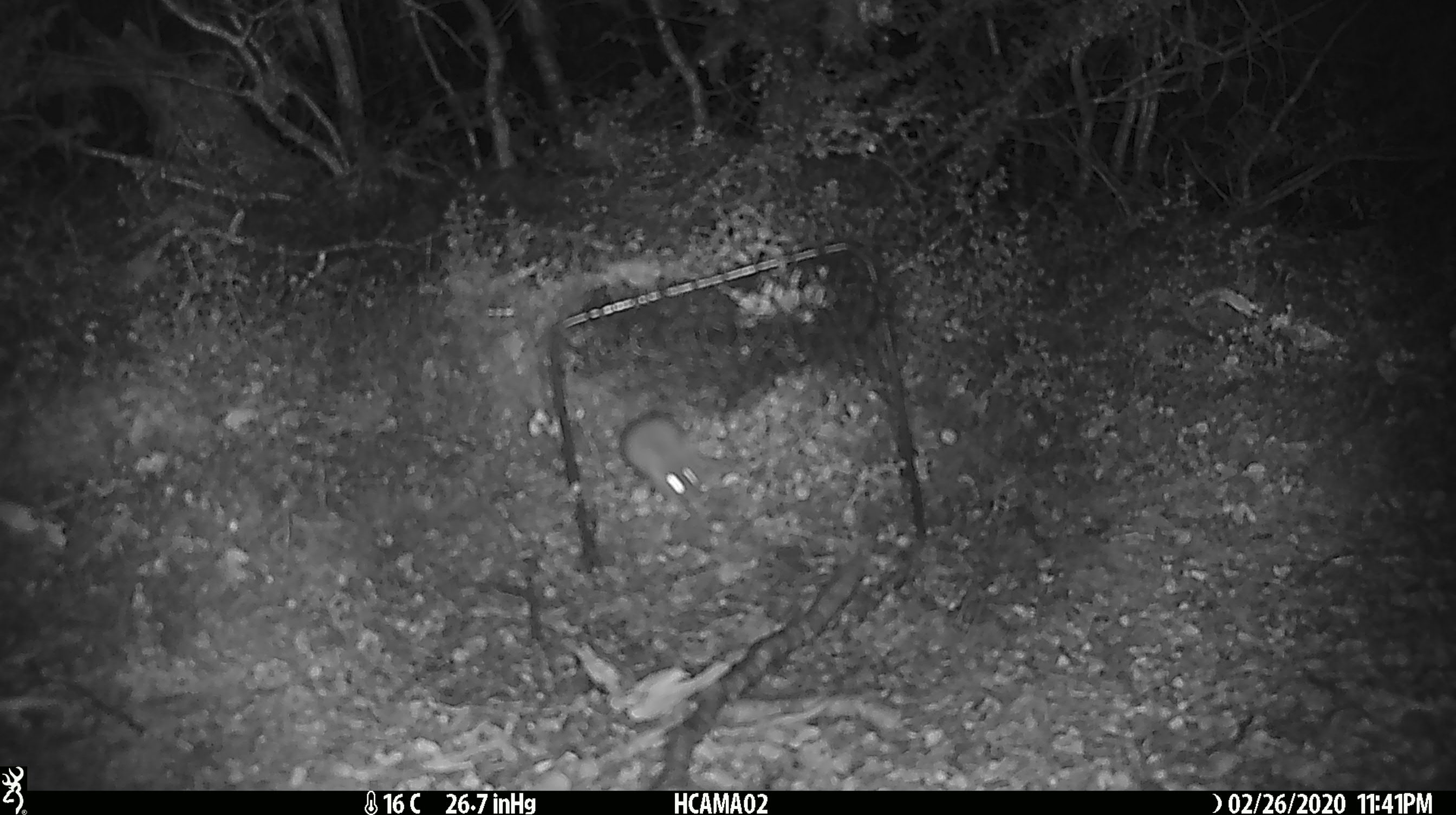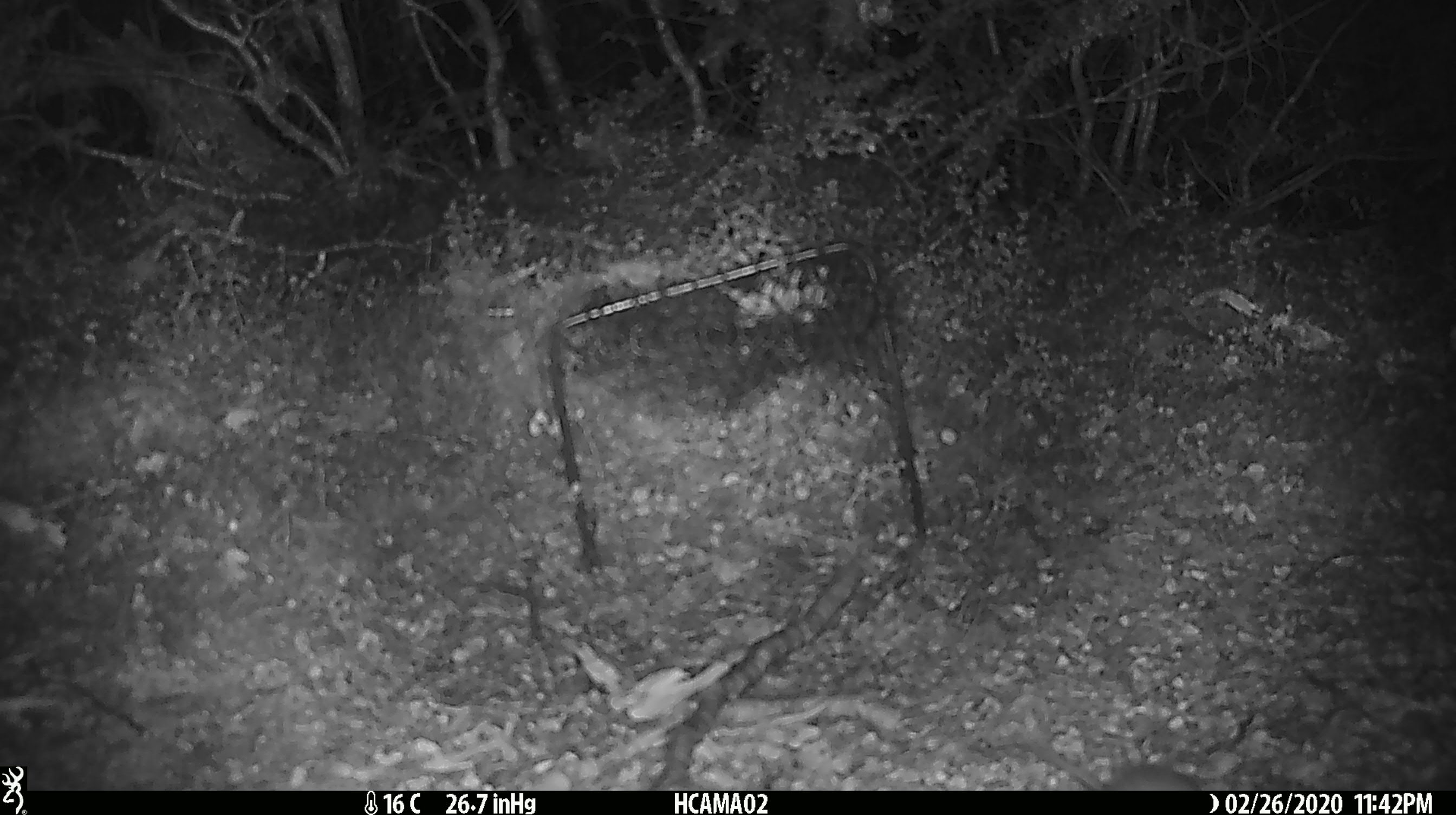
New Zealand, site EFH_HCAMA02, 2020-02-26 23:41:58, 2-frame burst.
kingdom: Animalia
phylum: Chordata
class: Mammalia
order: Rodentia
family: Muridae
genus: Mus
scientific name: Mus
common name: mouse